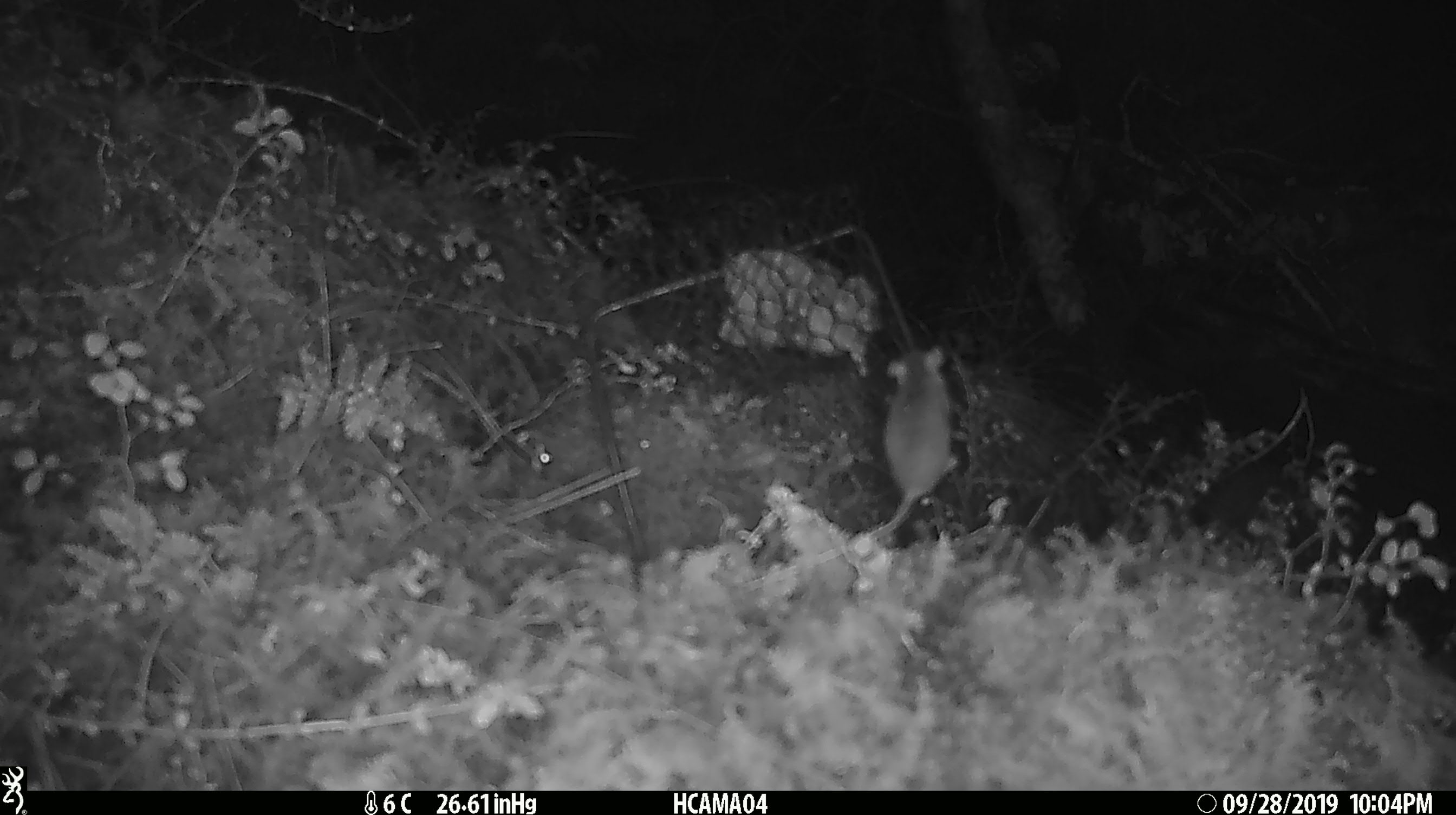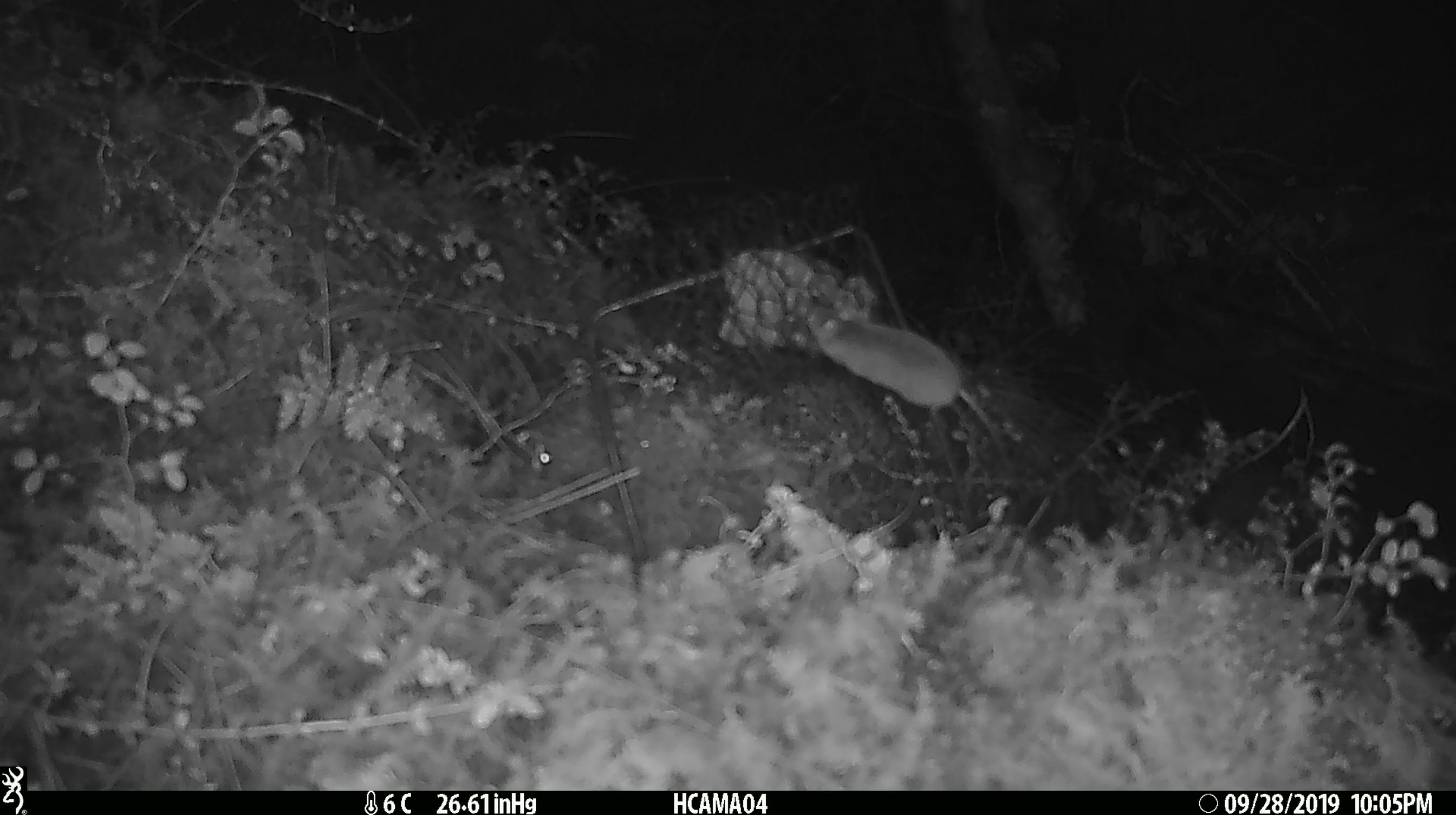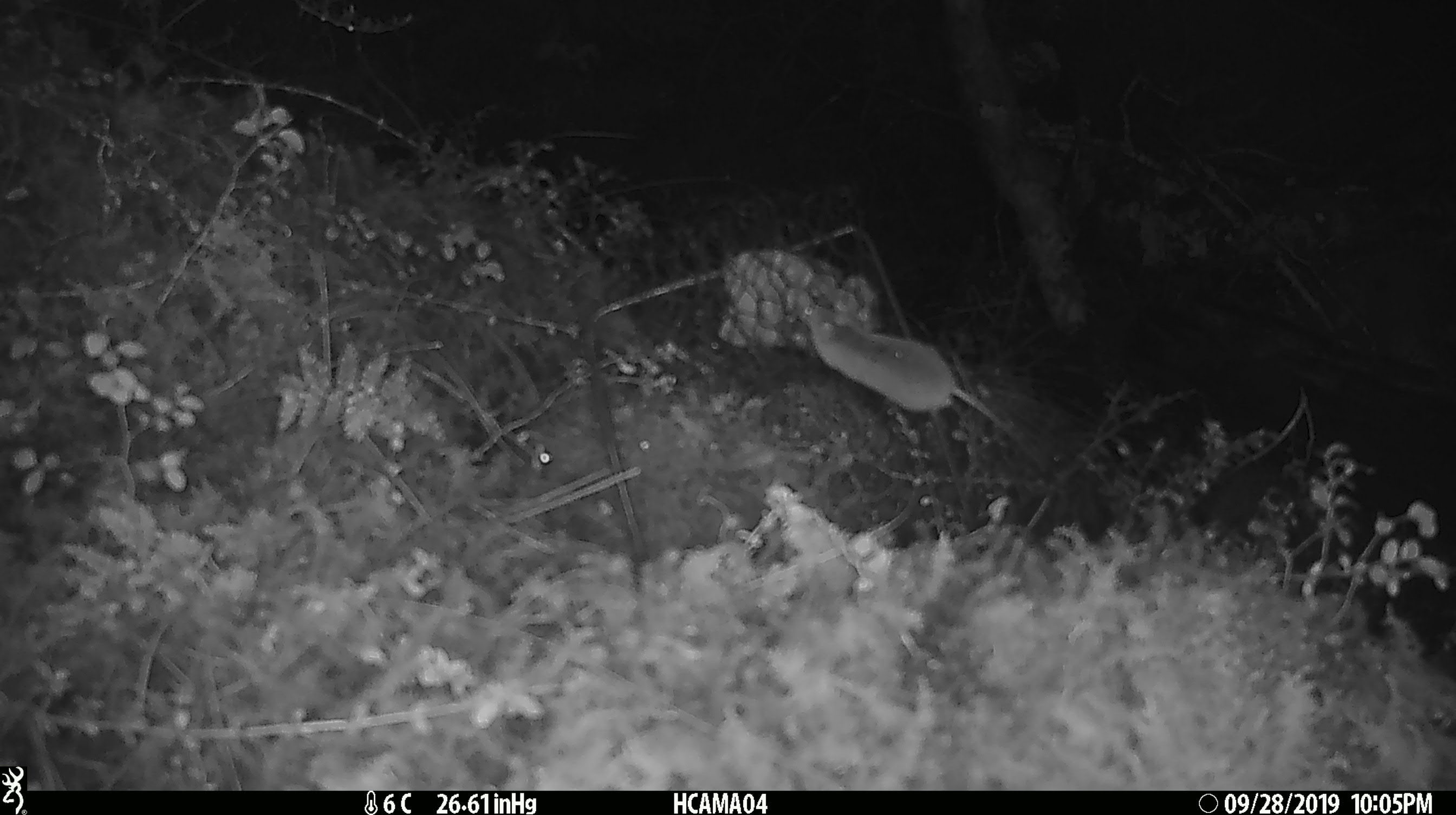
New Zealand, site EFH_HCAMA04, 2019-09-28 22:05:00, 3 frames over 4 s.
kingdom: Animalia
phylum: Chordata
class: Mammalia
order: Rodentia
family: Muridae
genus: Mus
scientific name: Mus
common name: mouse